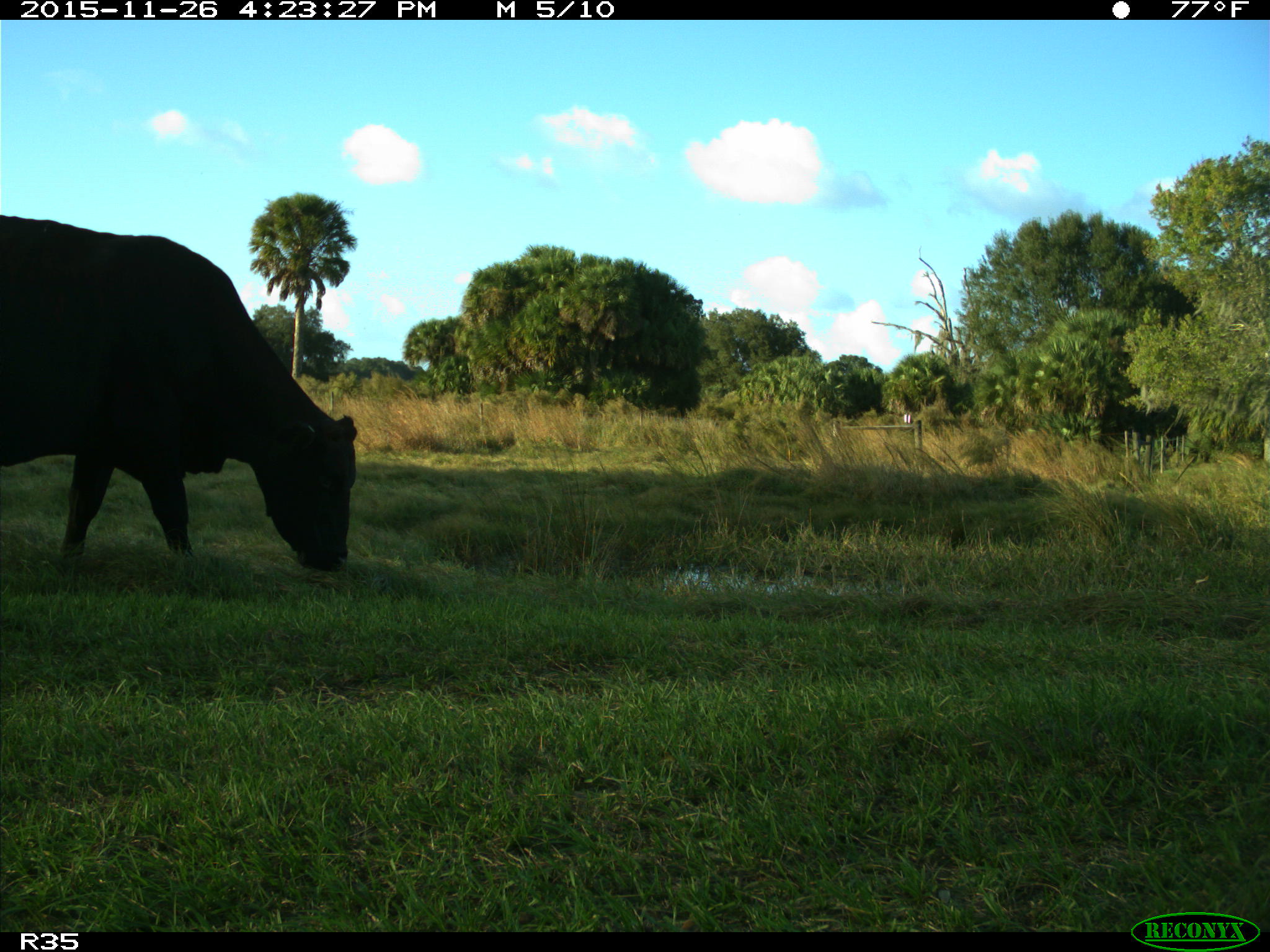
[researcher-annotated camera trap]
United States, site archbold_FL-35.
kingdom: Animalia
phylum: Chordata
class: Mammalia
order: Artiodactyla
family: Bovidae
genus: Bos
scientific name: Bos taurus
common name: domestic cow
Bos taurus (domestic cow).